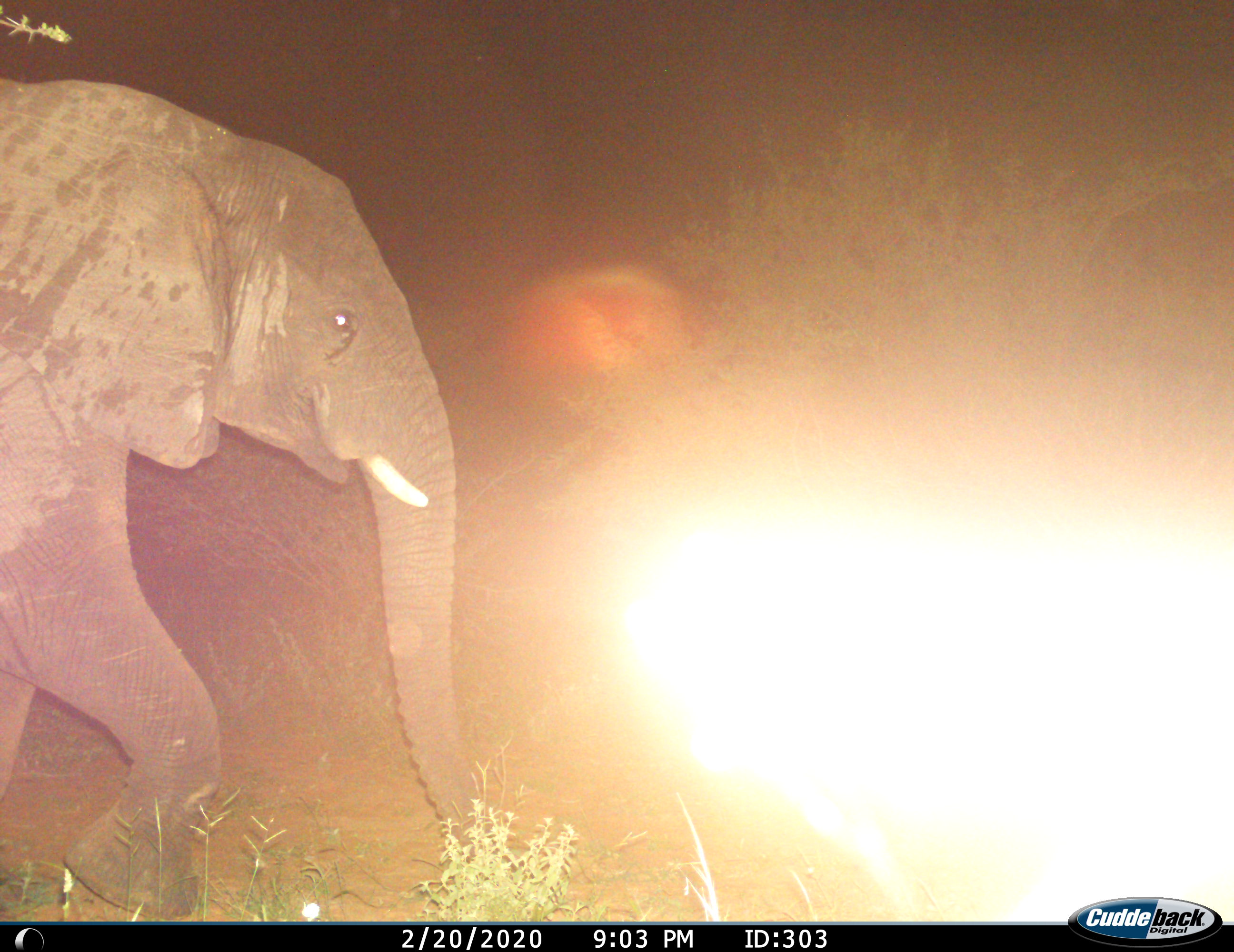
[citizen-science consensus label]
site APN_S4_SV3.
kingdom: Animalia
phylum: Chordata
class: Mammalia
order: Proboscidea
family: Elephantidae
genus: Loxodonta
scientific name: Loxodonta africana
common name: african bush elephant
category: elephant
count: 1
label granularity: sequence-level